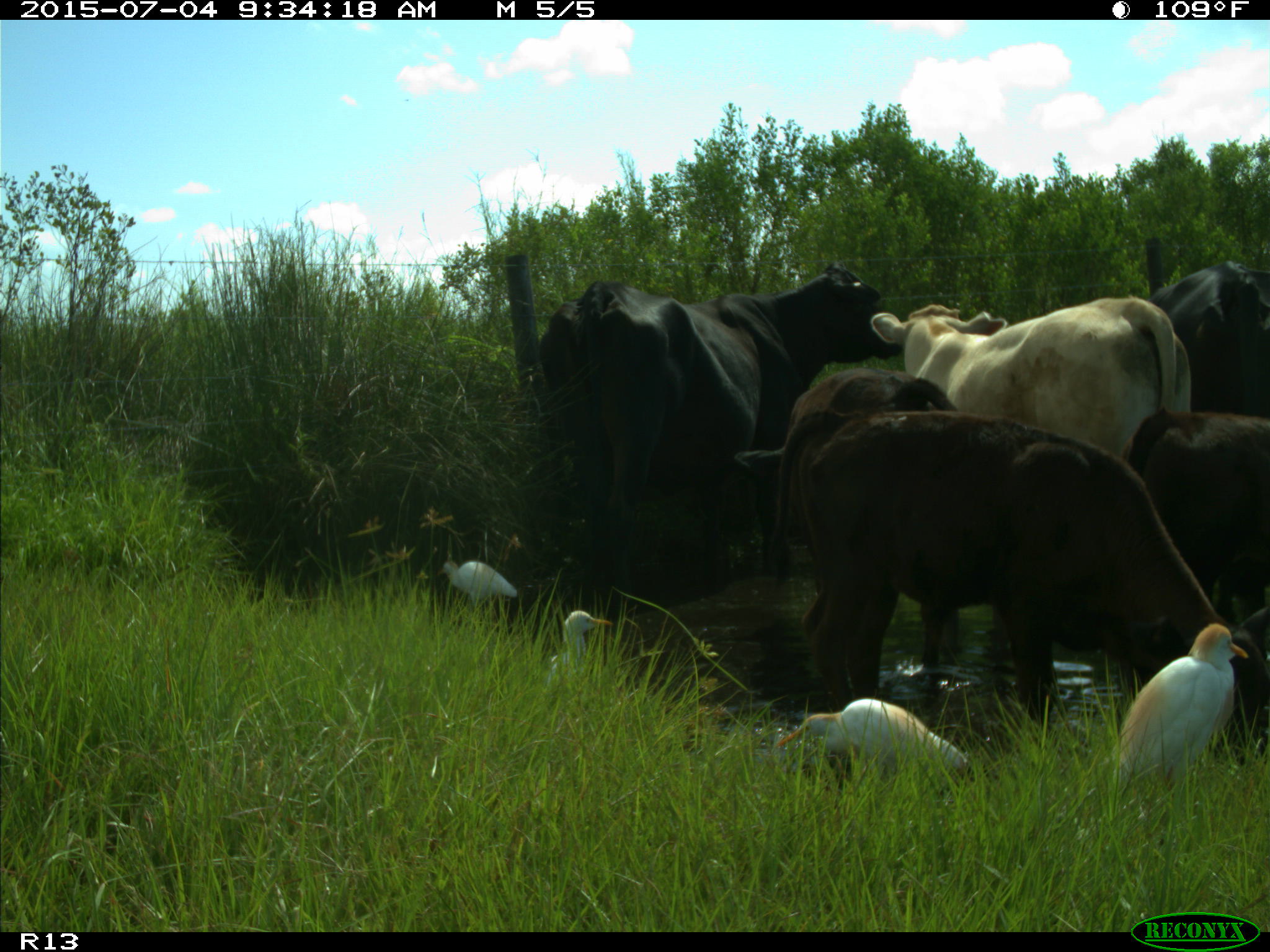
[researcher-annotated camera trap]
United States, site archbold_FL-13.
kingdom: Animalia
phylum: Chordata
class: Mammalia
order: Artiodactyla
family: Bovidae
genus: Bos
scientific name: Bos taurus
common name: domestic cow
Bos taurus (domestic cow).